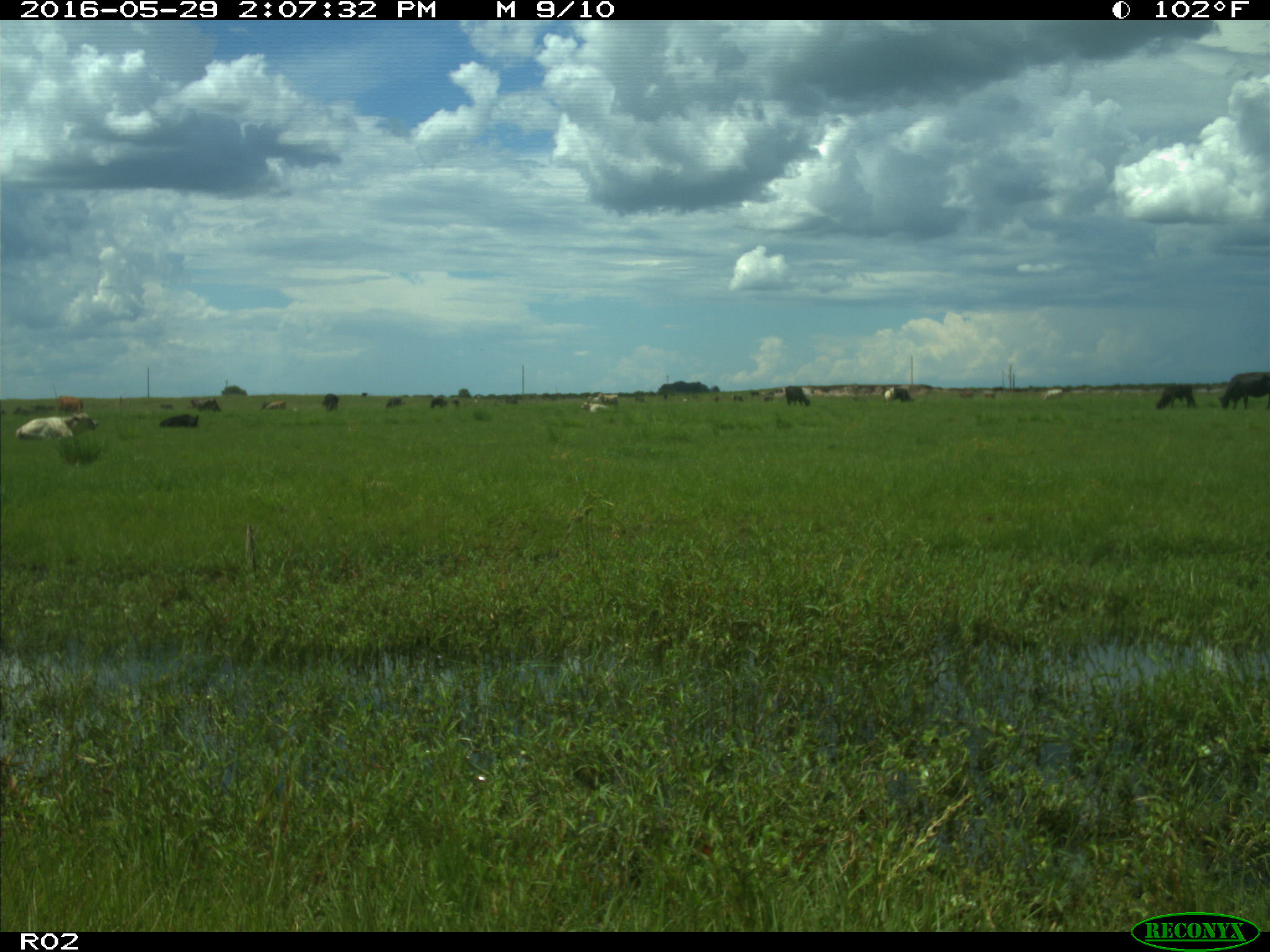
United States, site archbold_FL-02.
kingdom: Animalia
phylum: Chordata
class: Mammalia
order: Artiodactyla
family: Bovidae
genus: Bos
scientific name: Bos taurus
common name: domestic cow